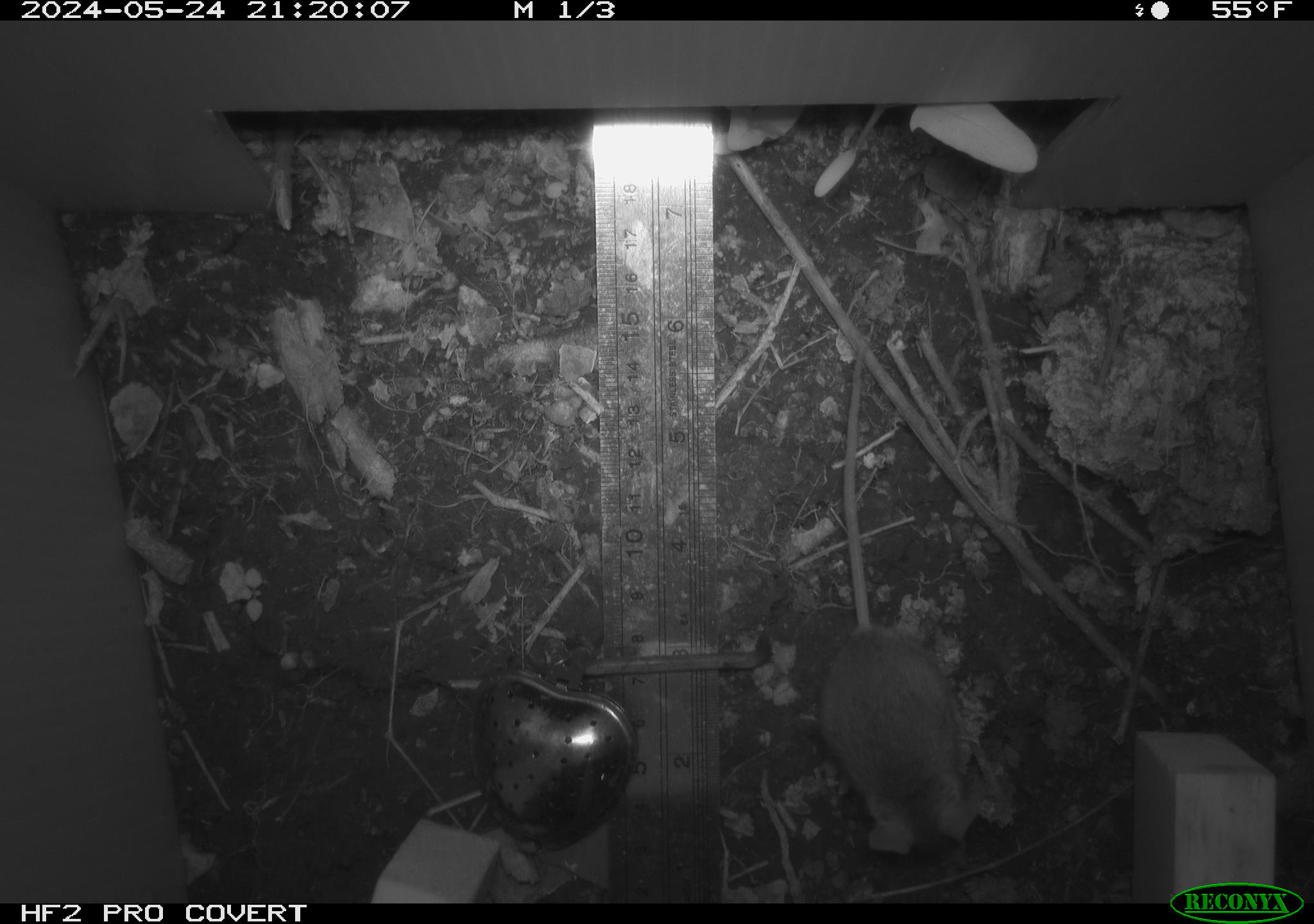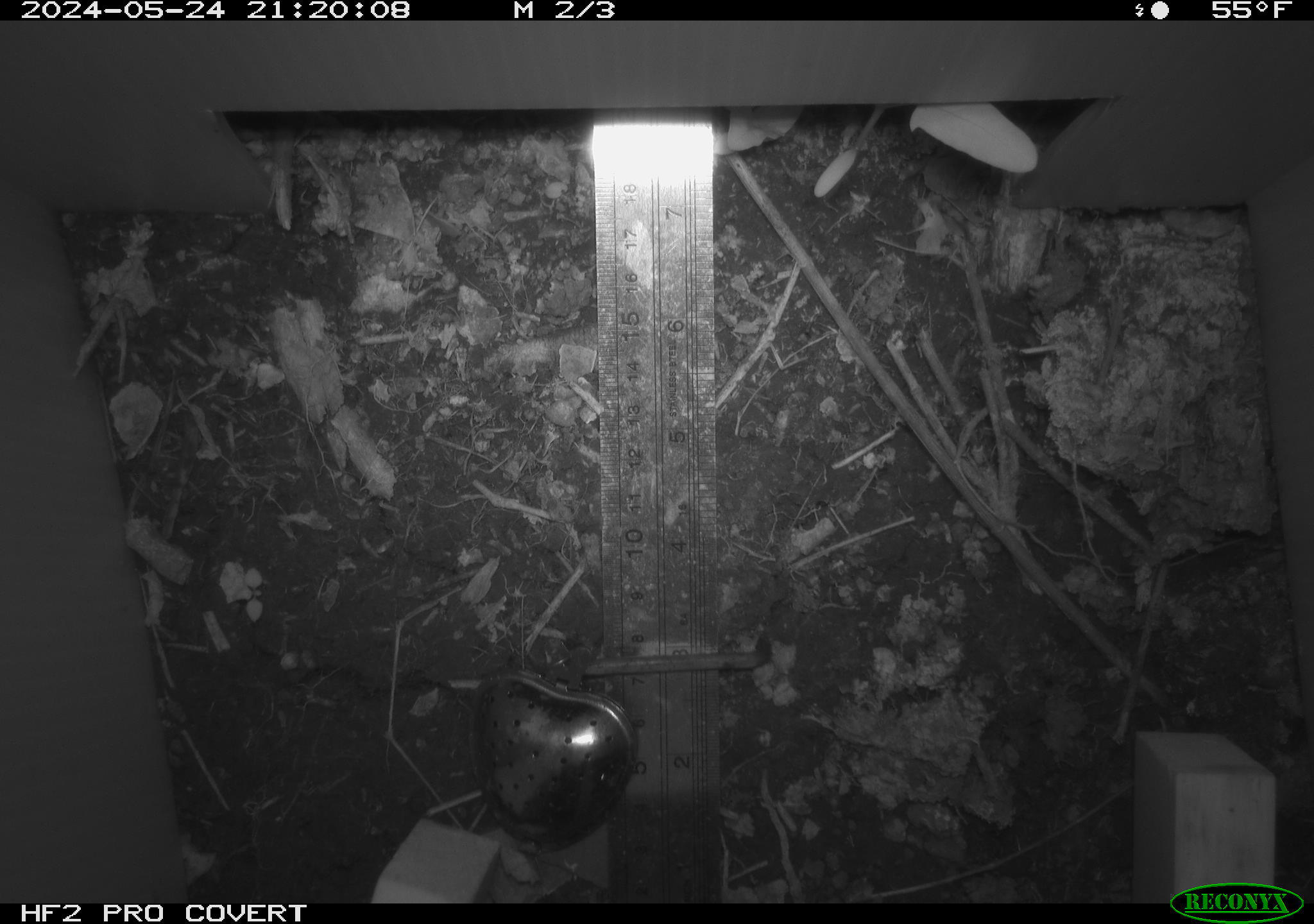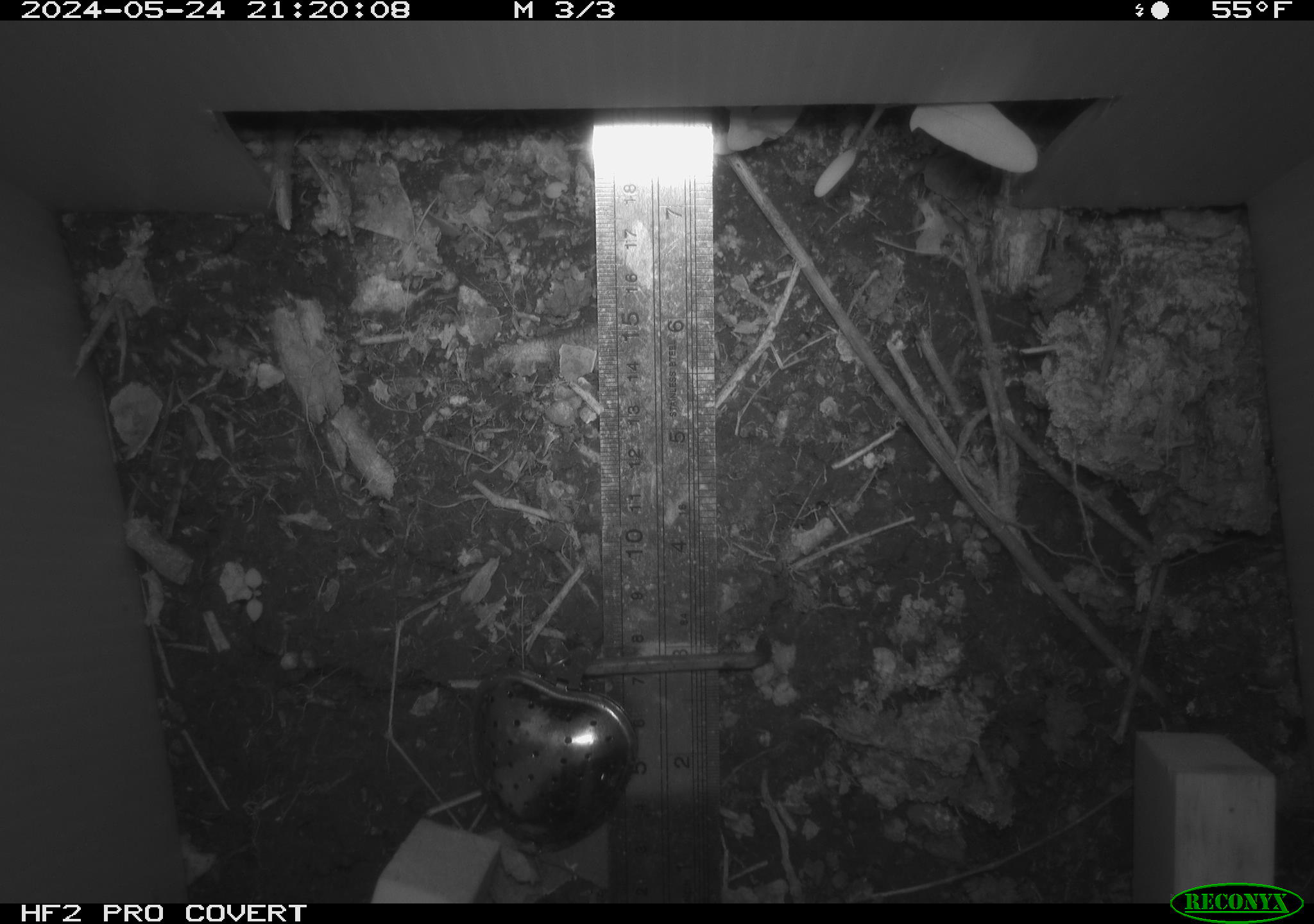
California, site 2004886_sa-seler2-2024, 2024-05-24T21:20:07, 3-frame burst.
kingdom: Animalia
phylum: Chordata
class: Mammalia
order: Rodentia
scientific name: Rodentia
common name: mouse species